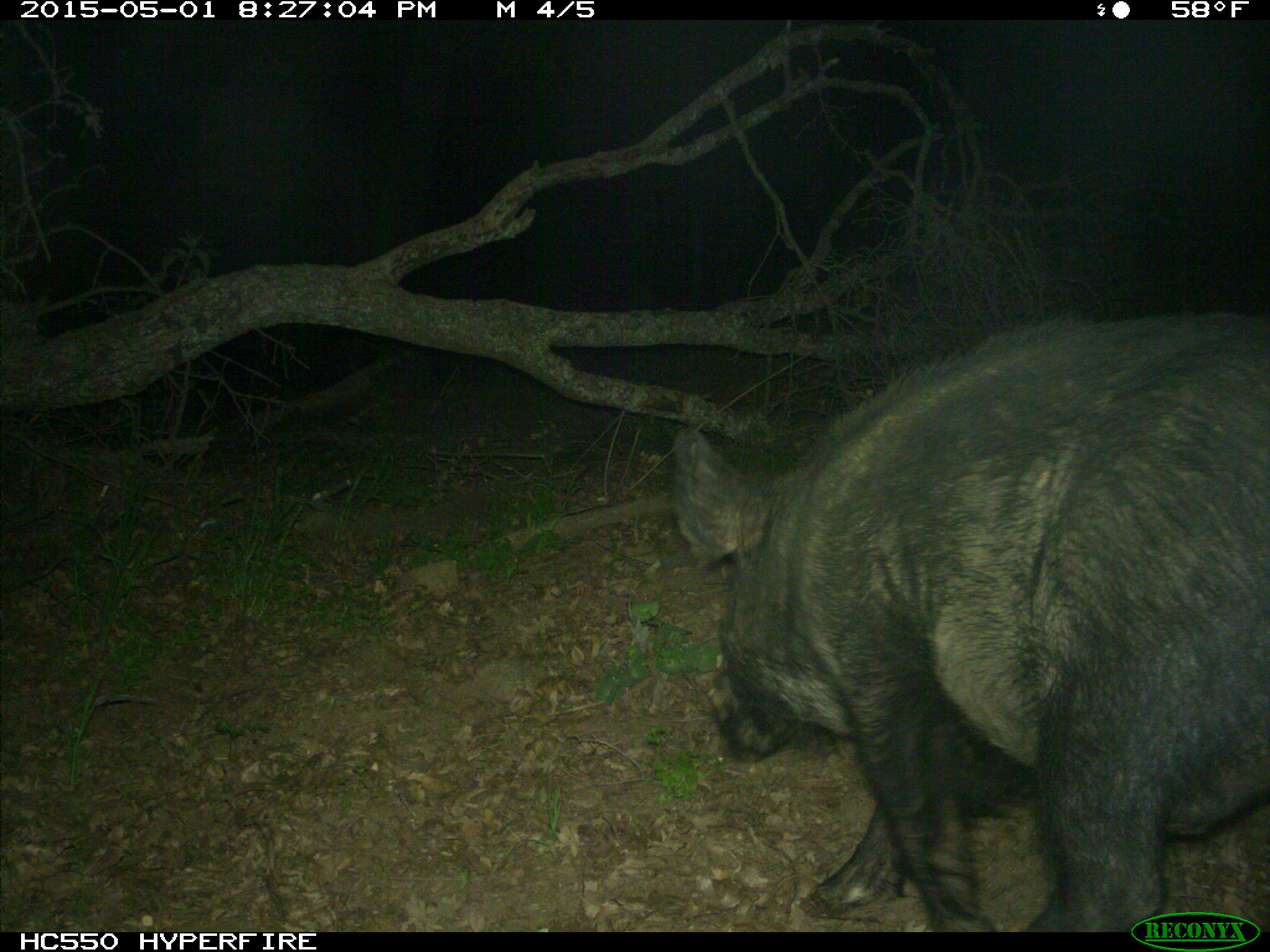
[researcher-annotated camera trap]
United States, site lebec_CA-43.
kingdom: Animalia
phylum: Chordata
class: Mammalia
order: Artiodactyla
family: Suidae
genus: Sus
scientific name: Sus scrofa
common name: wild boar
Sus scrofa (wild boar).